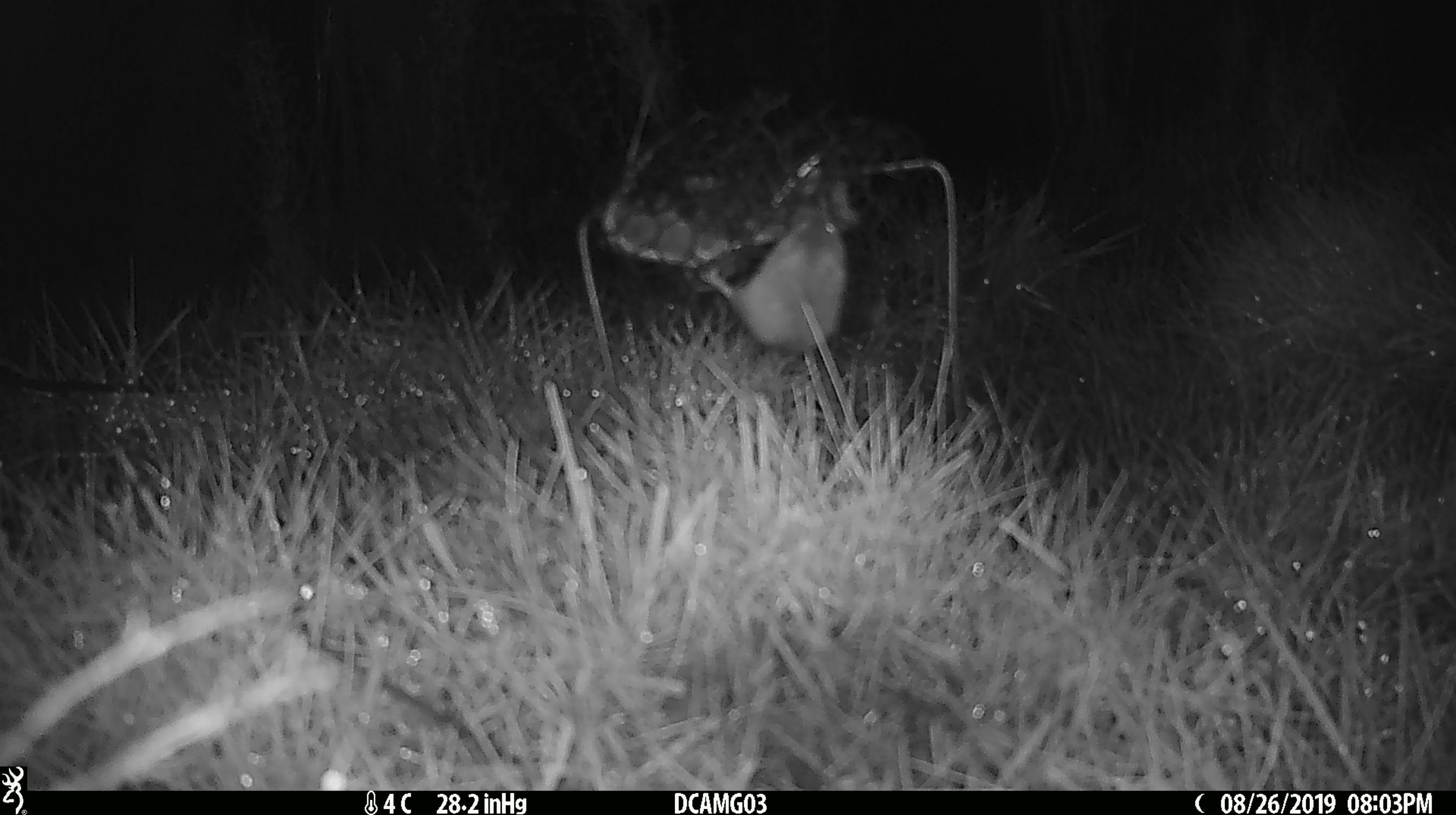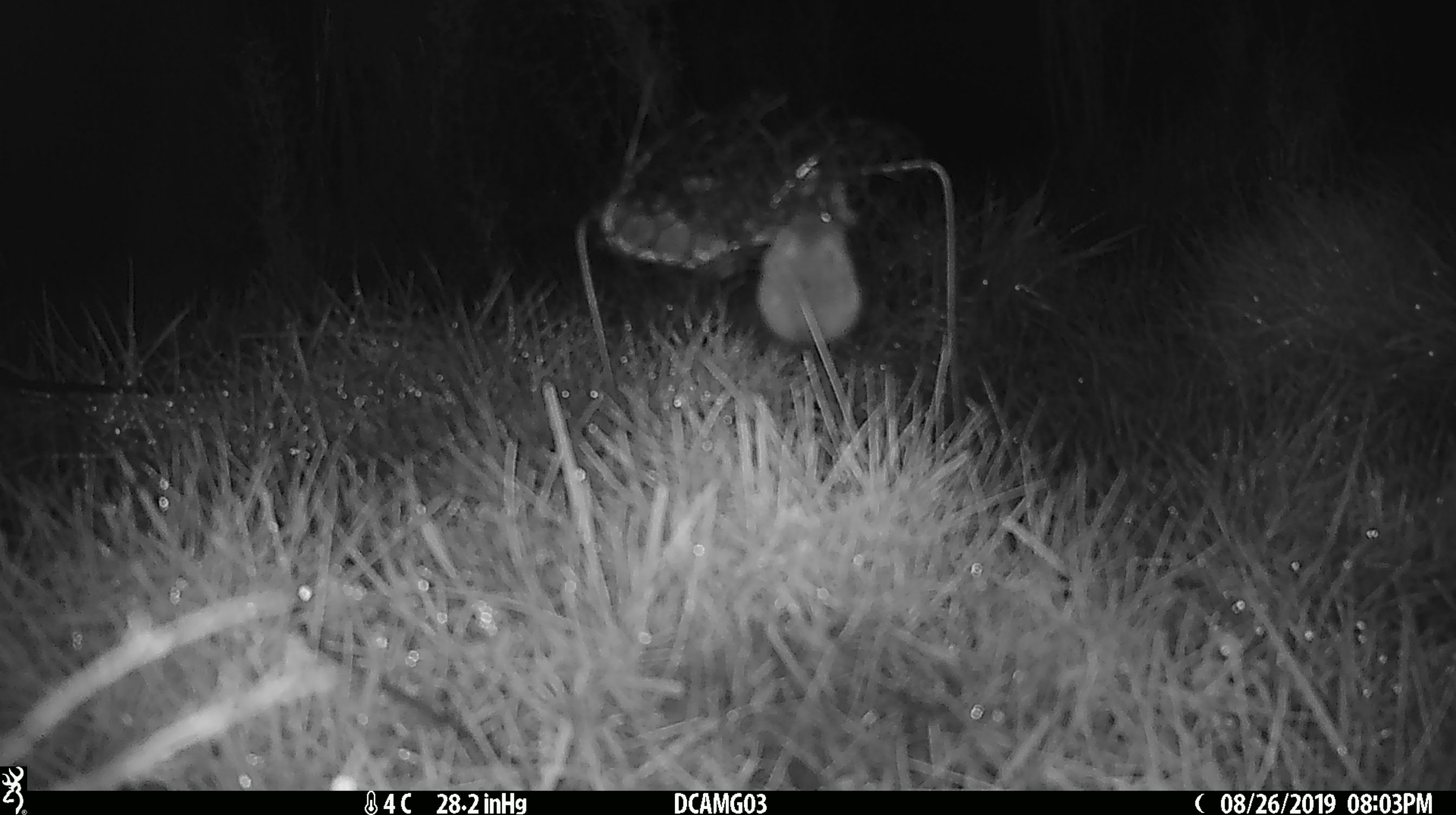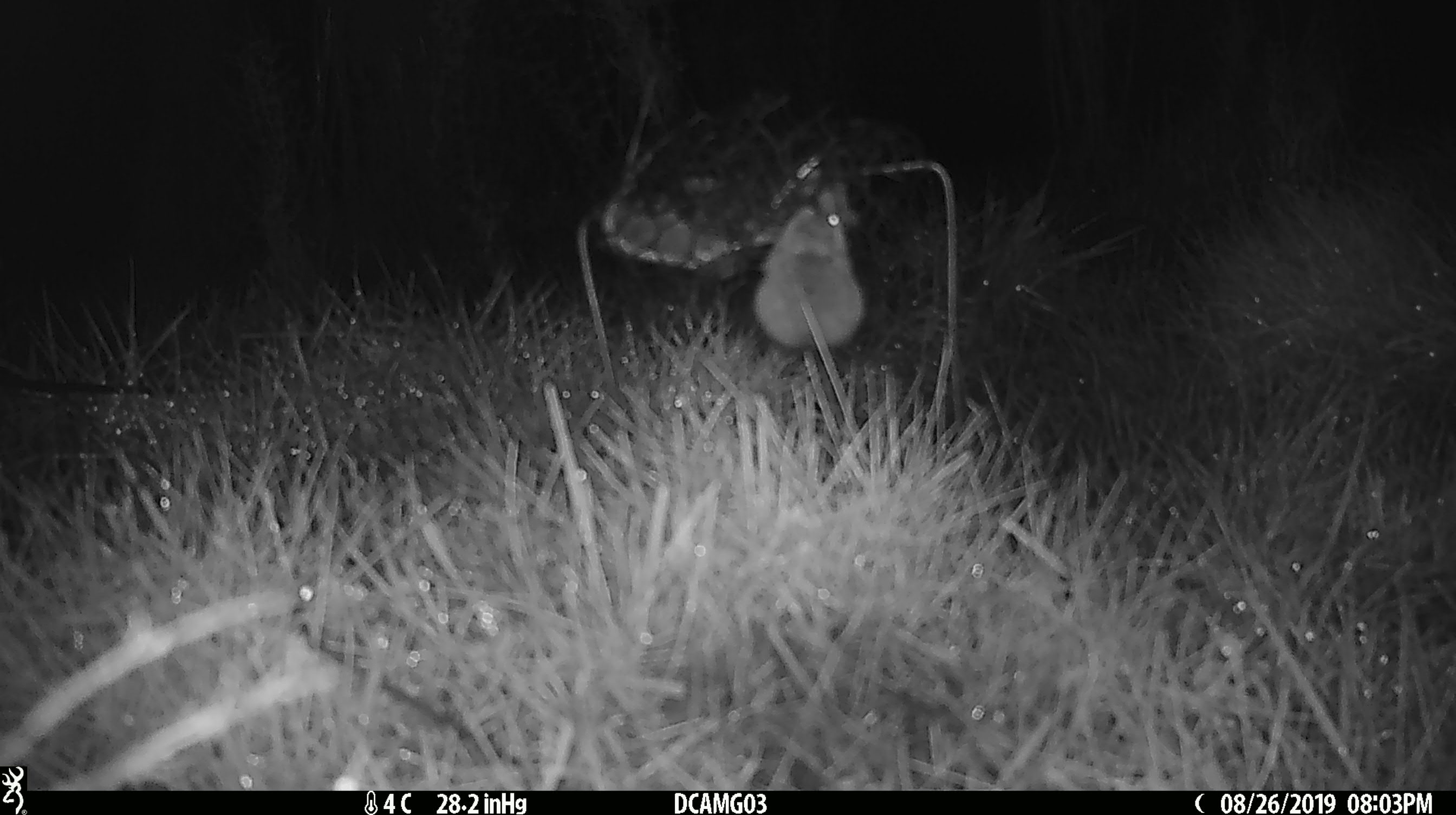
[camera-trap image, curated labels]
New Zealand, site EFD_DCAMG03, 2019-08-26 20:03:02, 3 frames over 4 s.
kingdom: Animalia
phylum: Chordata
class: Mammalia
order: Rodentia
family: Muridae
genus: Mus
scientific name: Mus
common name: mouse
Mouse (Mus).